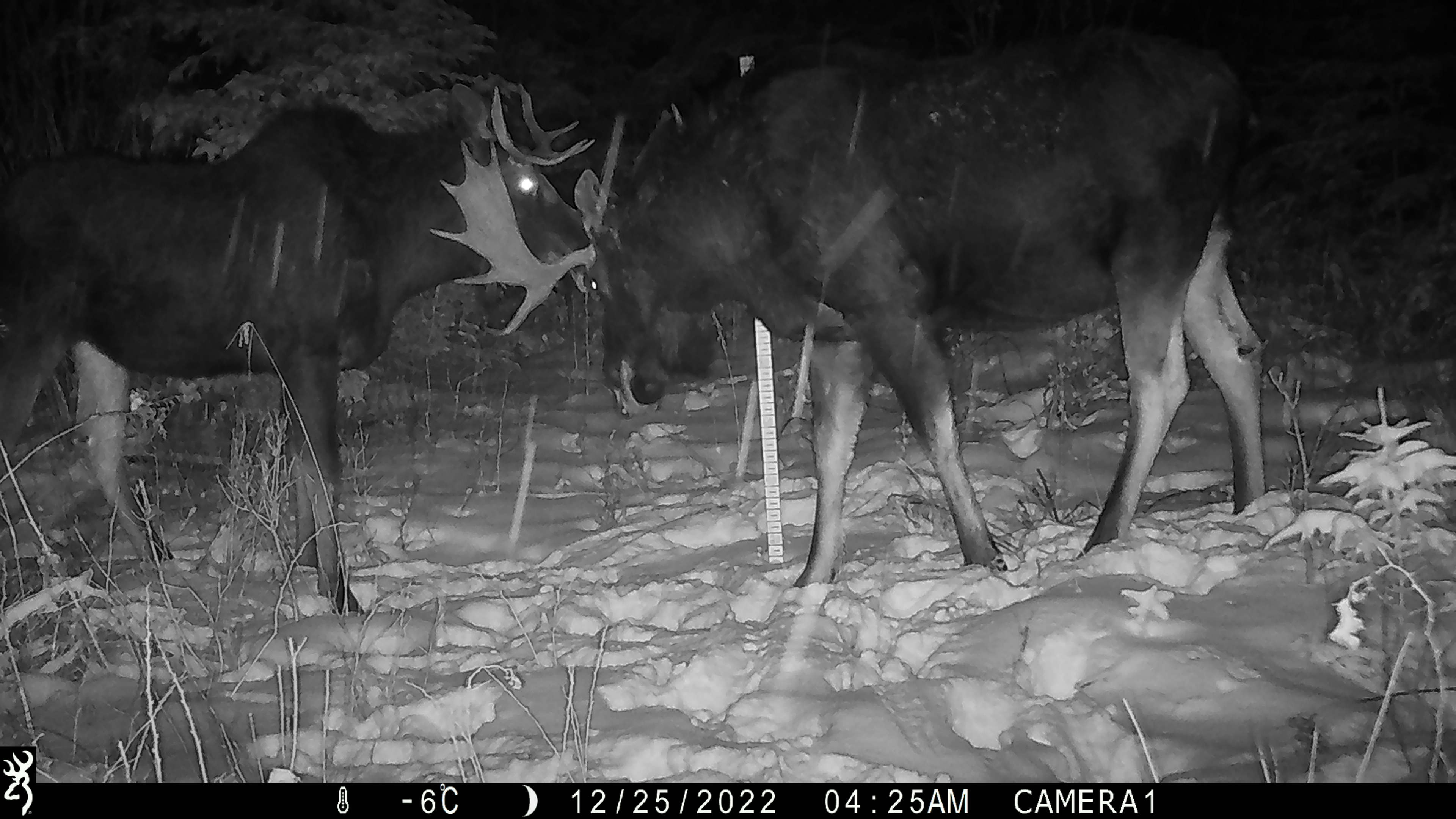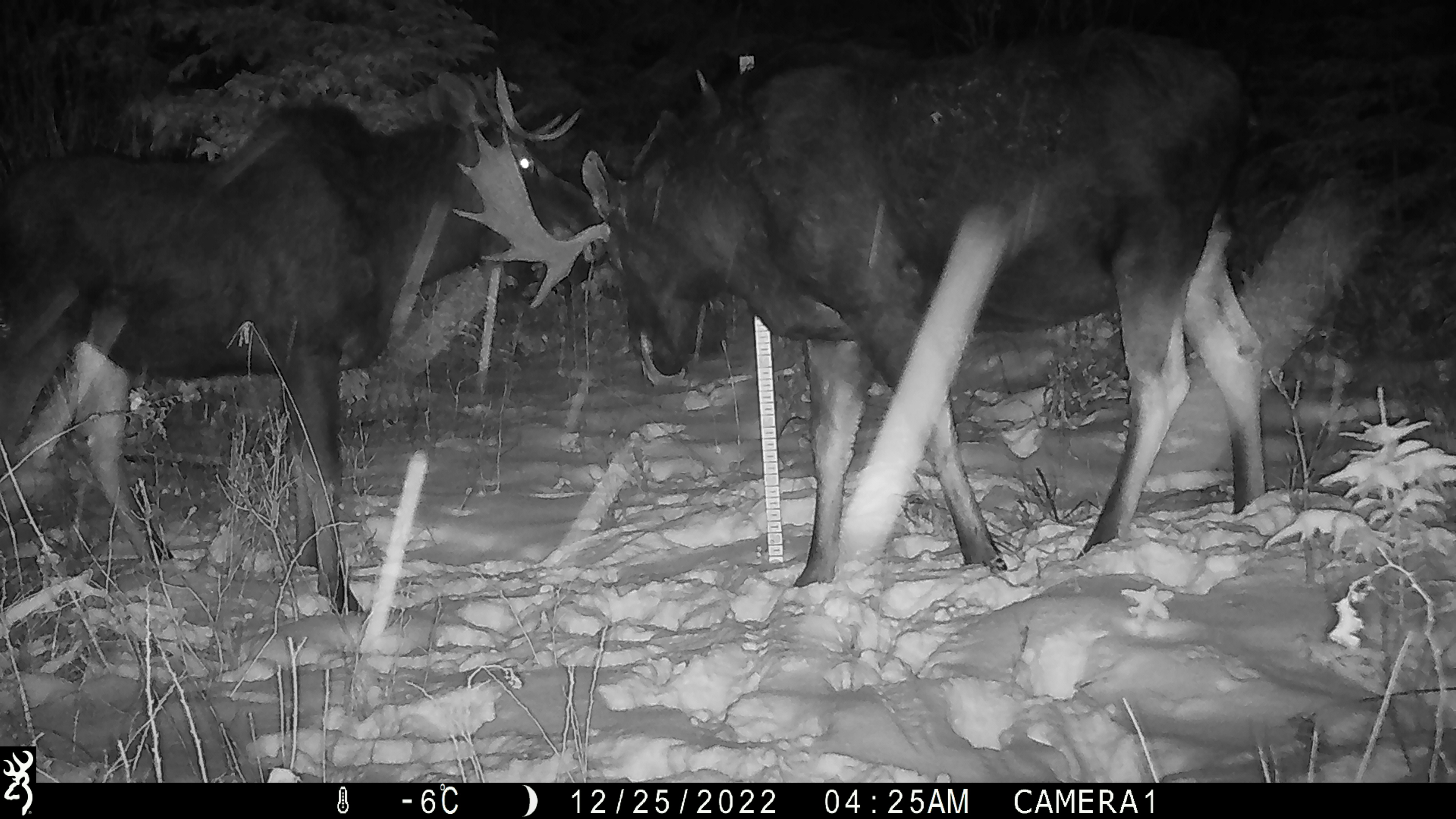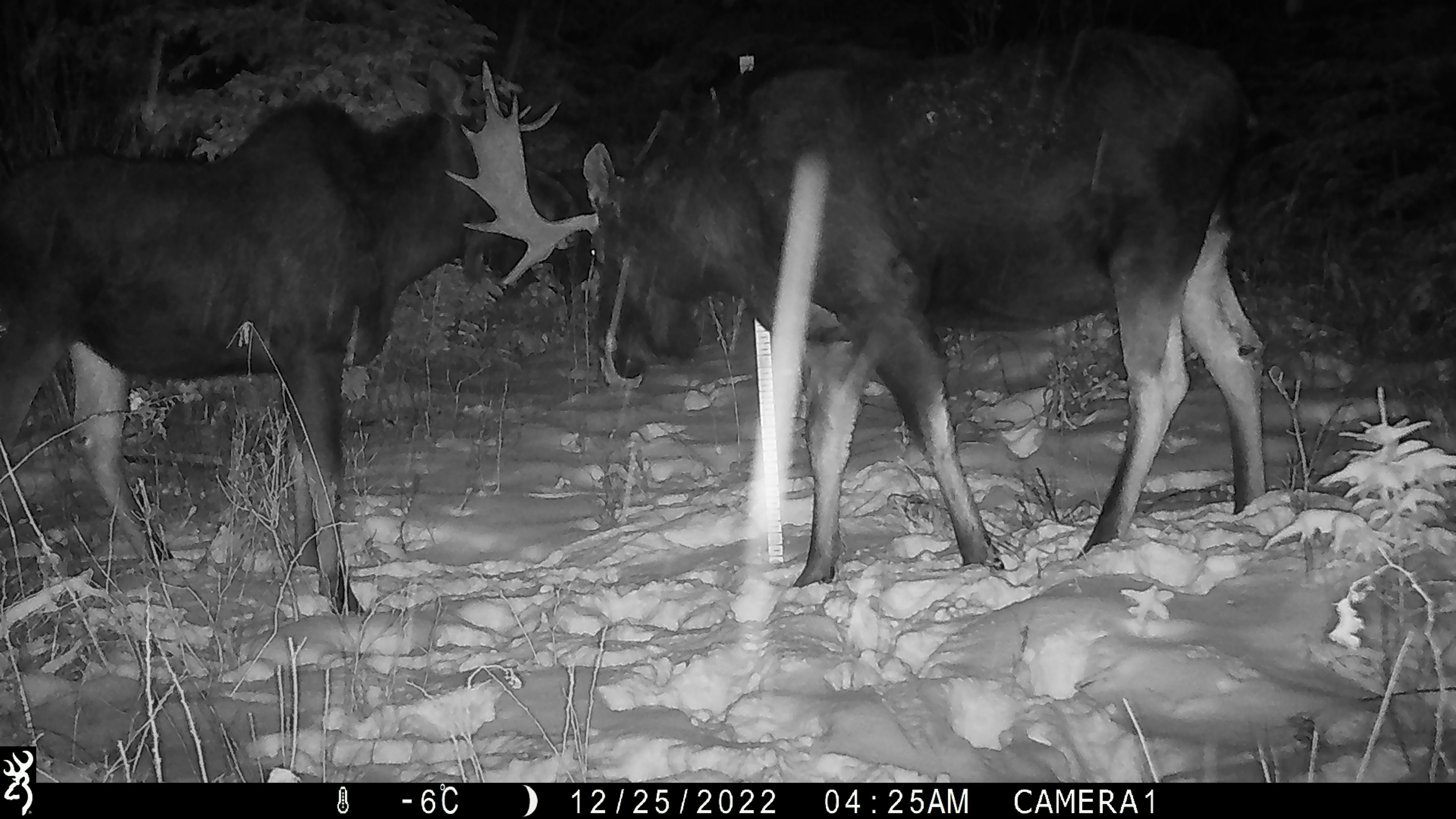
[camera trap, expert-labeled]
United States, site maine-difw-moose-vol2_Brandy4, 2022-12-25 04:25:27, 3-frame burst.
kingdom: Animalia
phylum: Chordata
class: Mammalia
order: Artiodactyla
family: Cervidae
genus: Alces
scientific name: Alces alces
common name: moose